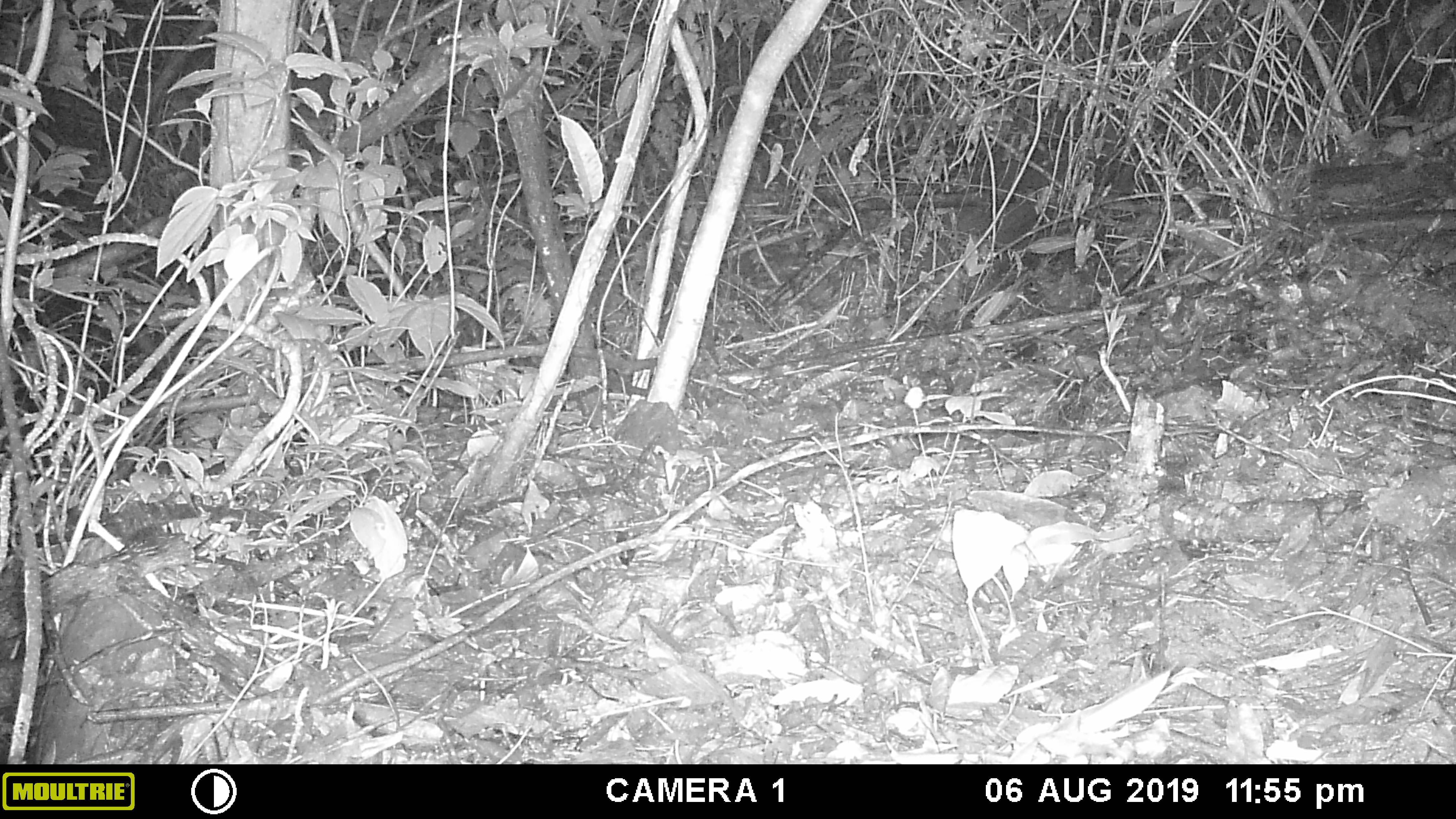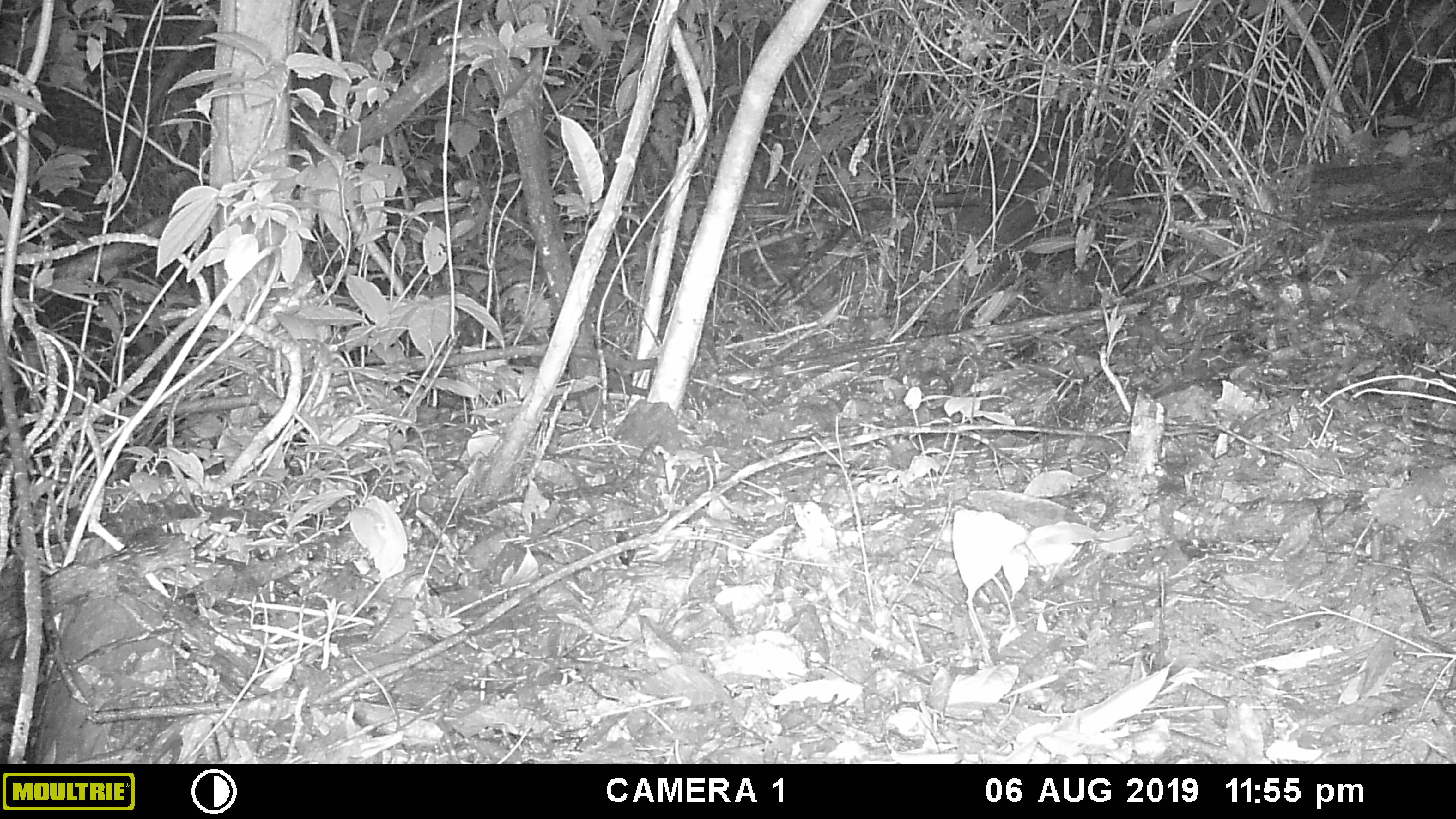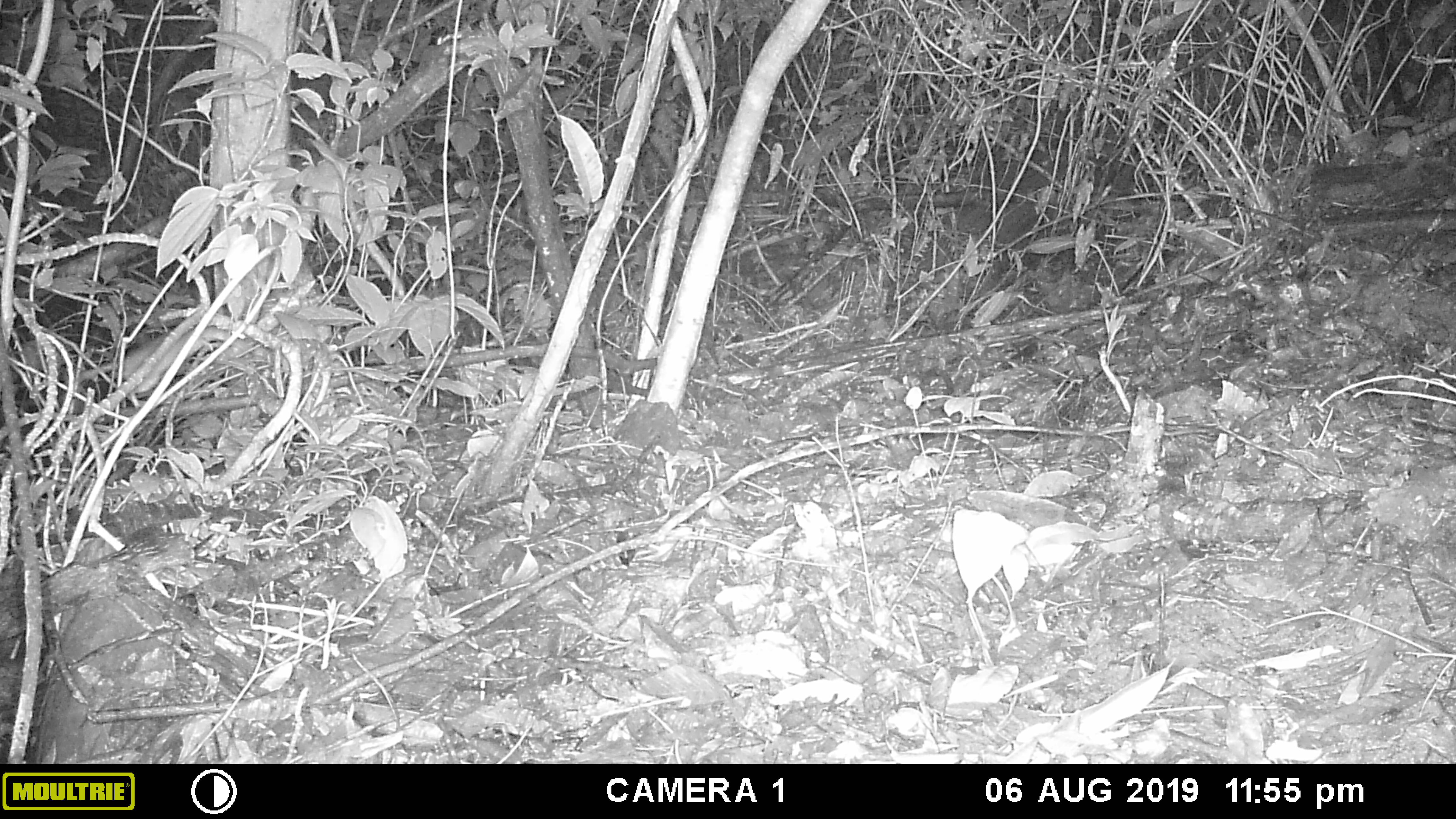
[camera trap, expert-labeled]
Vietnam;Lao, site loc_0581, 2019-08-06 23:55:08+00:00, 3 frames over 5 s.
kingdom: Animalia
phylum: Chordata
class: Mammalia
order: Rodentia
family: Muridae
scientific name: Muridae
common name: old-world mice and rats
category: unidentified murid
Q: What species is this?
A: Unidentified murid (old-world mice and rats) (Muridae).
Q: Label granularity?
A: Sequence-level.